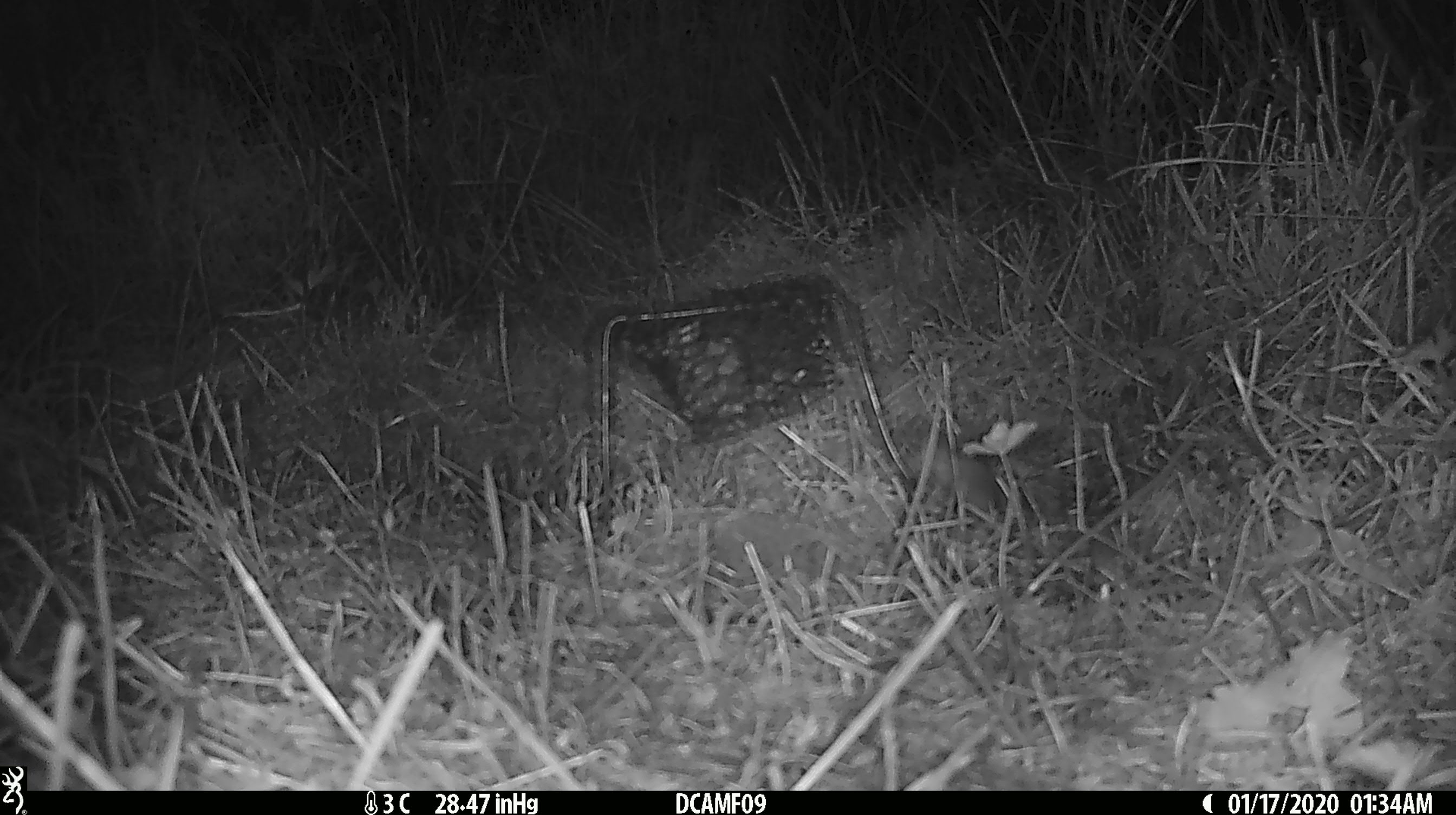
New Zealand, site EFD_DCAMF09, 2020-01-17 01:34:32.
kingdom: Animalia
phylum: Chordata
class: Mammalia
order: Rodentia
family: Muridae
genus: Mus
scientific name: Mus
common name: mouse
Mouse (Mus).